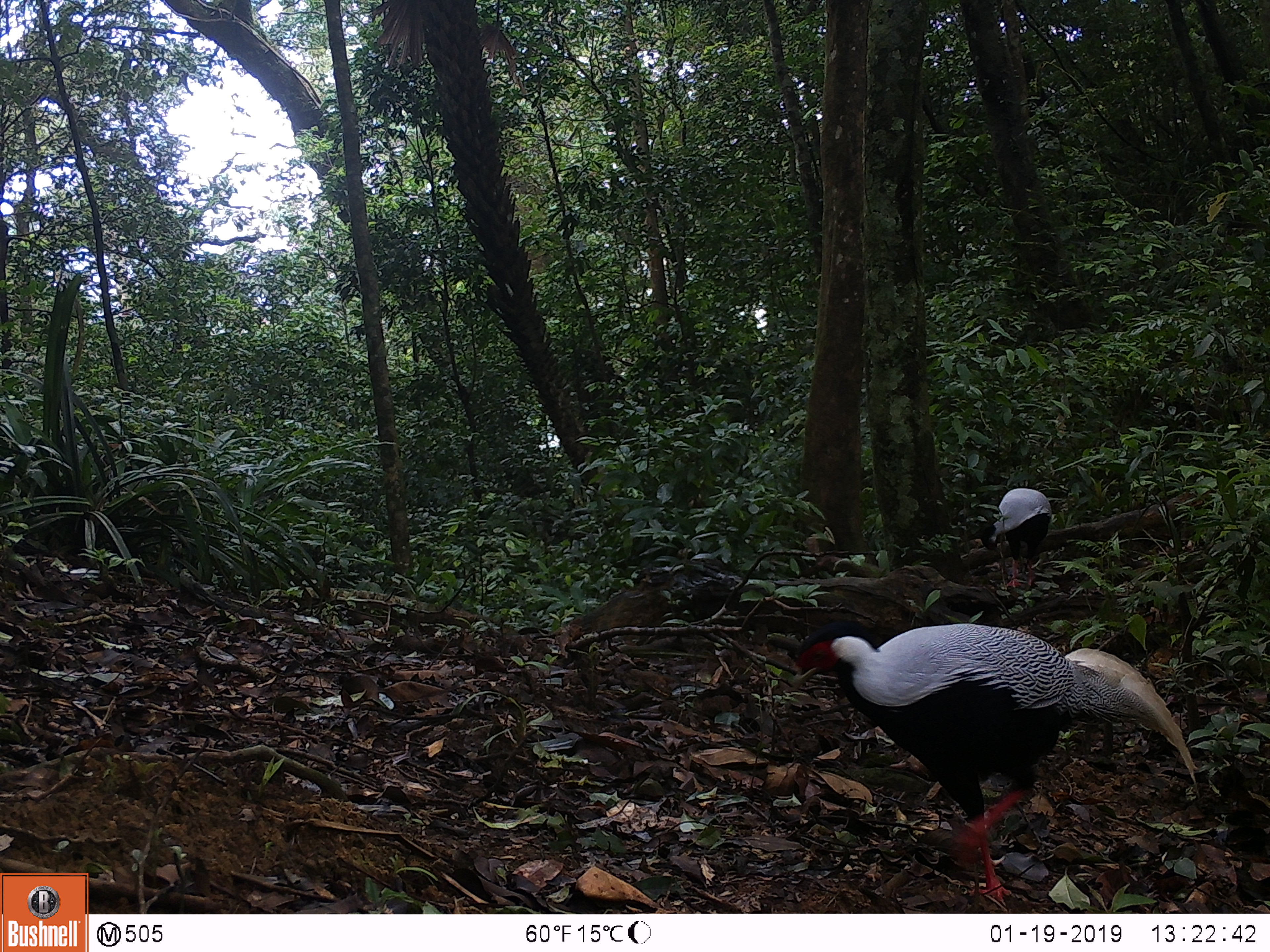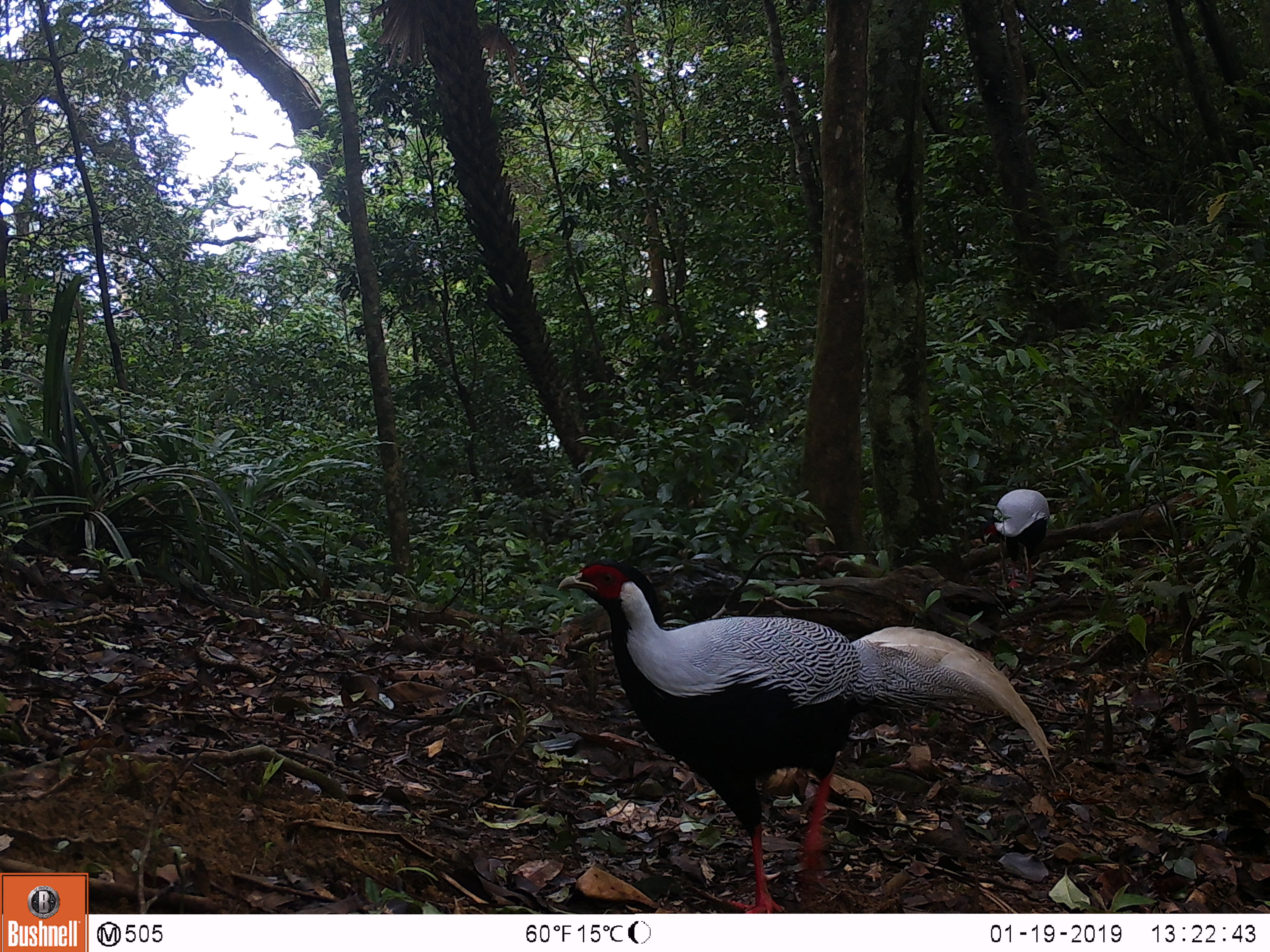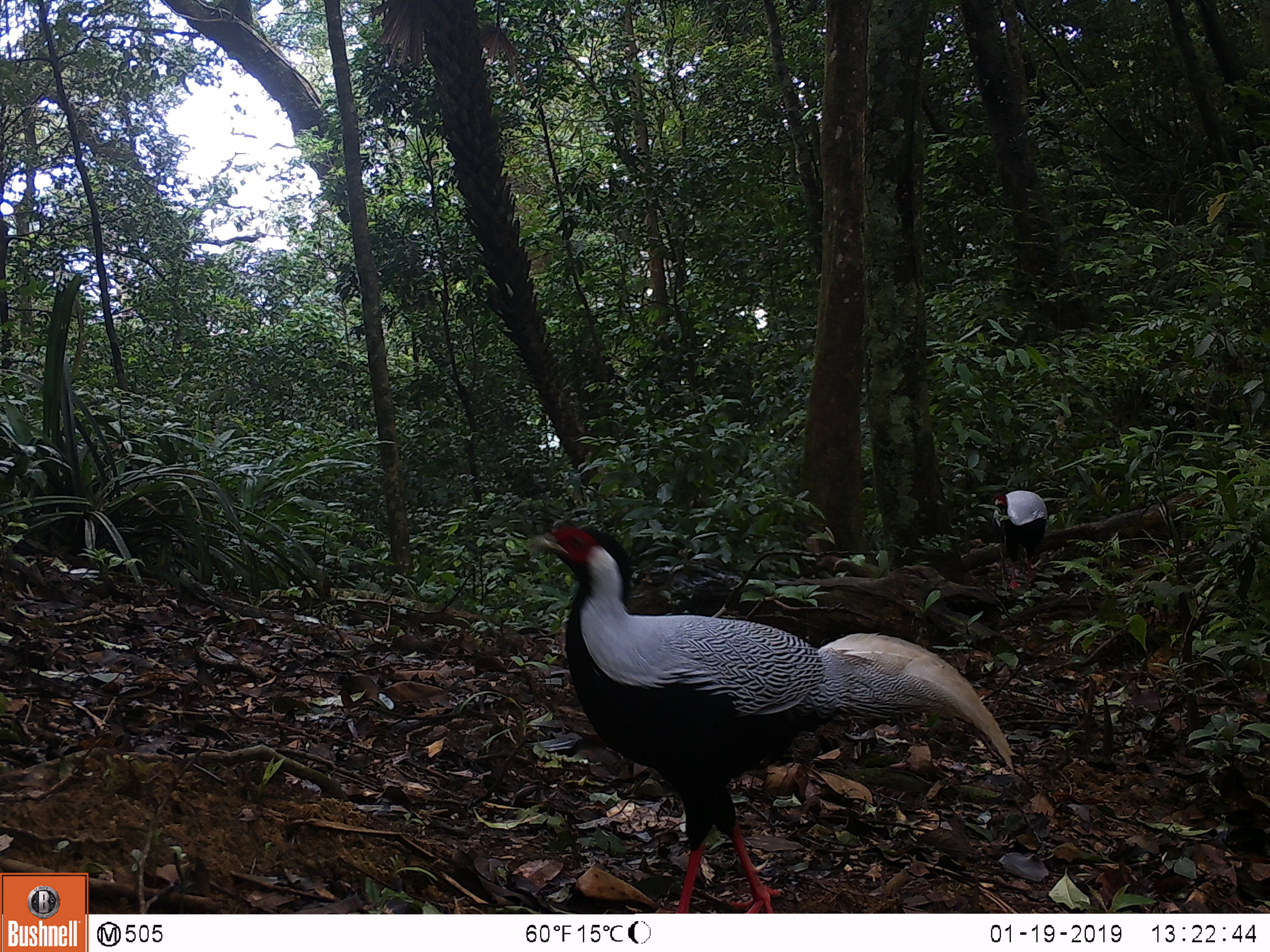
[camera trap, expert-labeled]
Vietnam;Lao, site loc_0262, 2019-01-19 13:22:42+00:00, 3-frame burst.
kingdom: Animalia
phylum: Chordata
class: Aves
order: Galliformes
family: Phasianidae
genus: Lophura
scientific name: Lophura nycthemera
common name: silver pheasant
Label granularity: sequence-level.